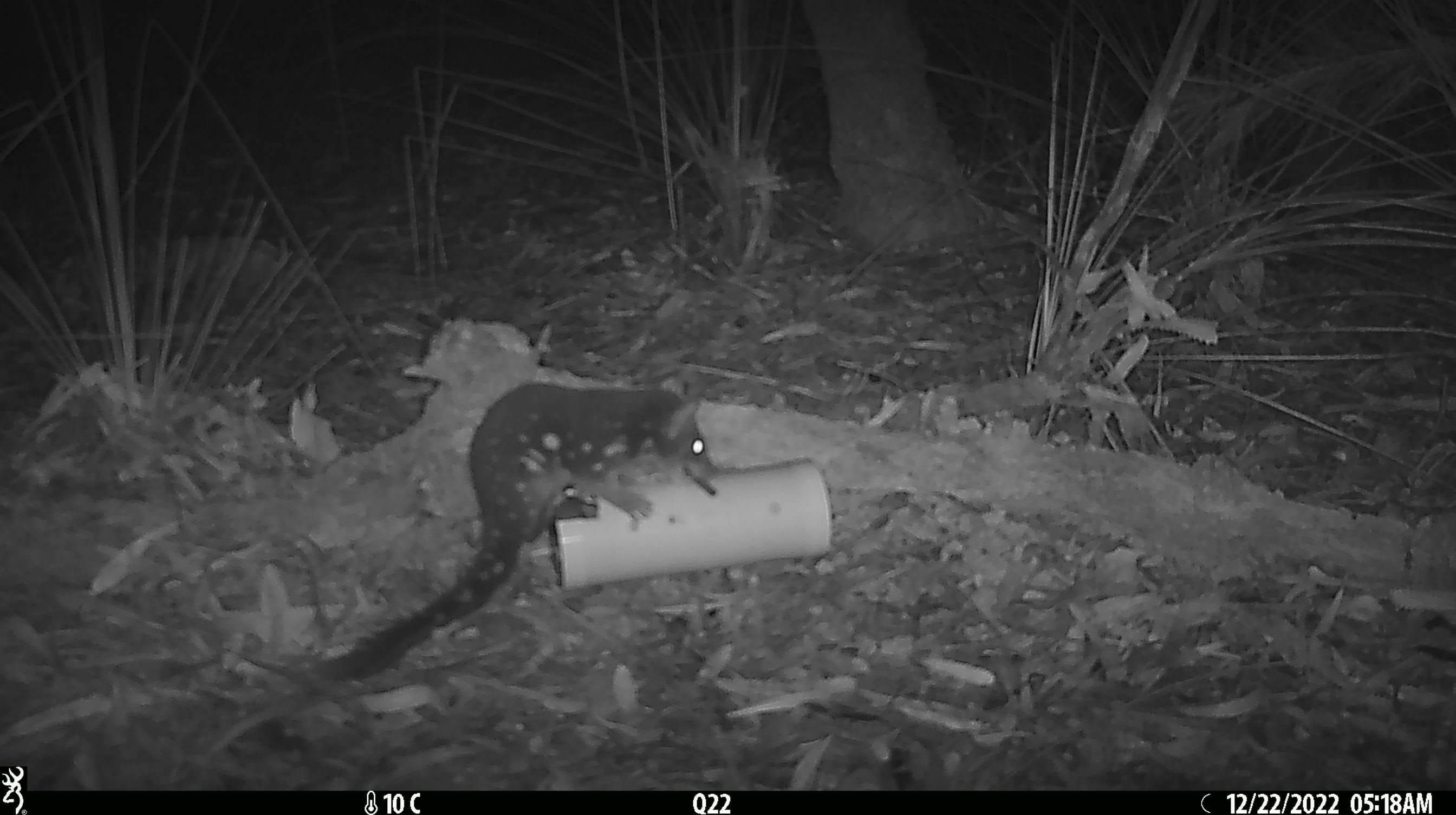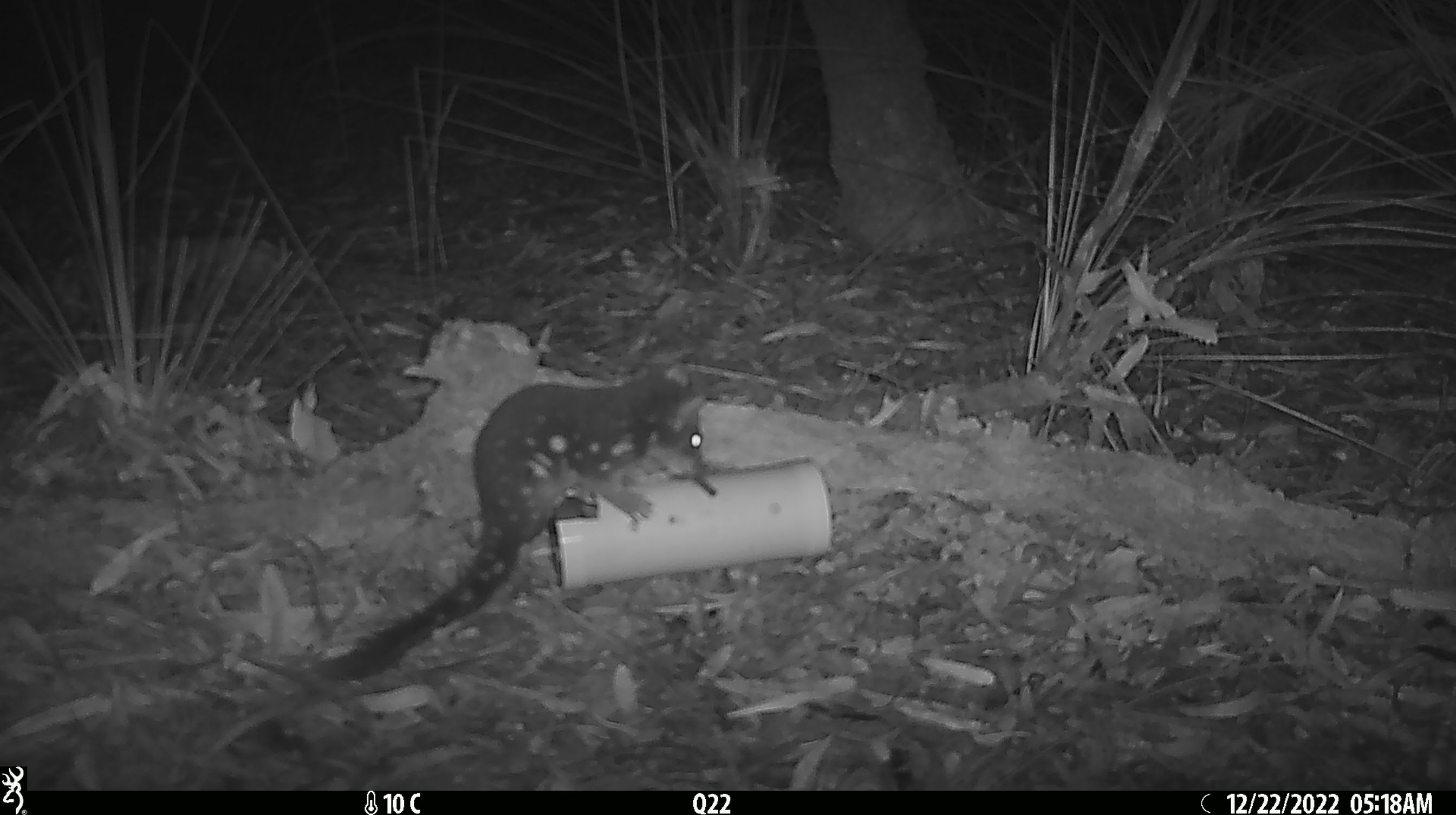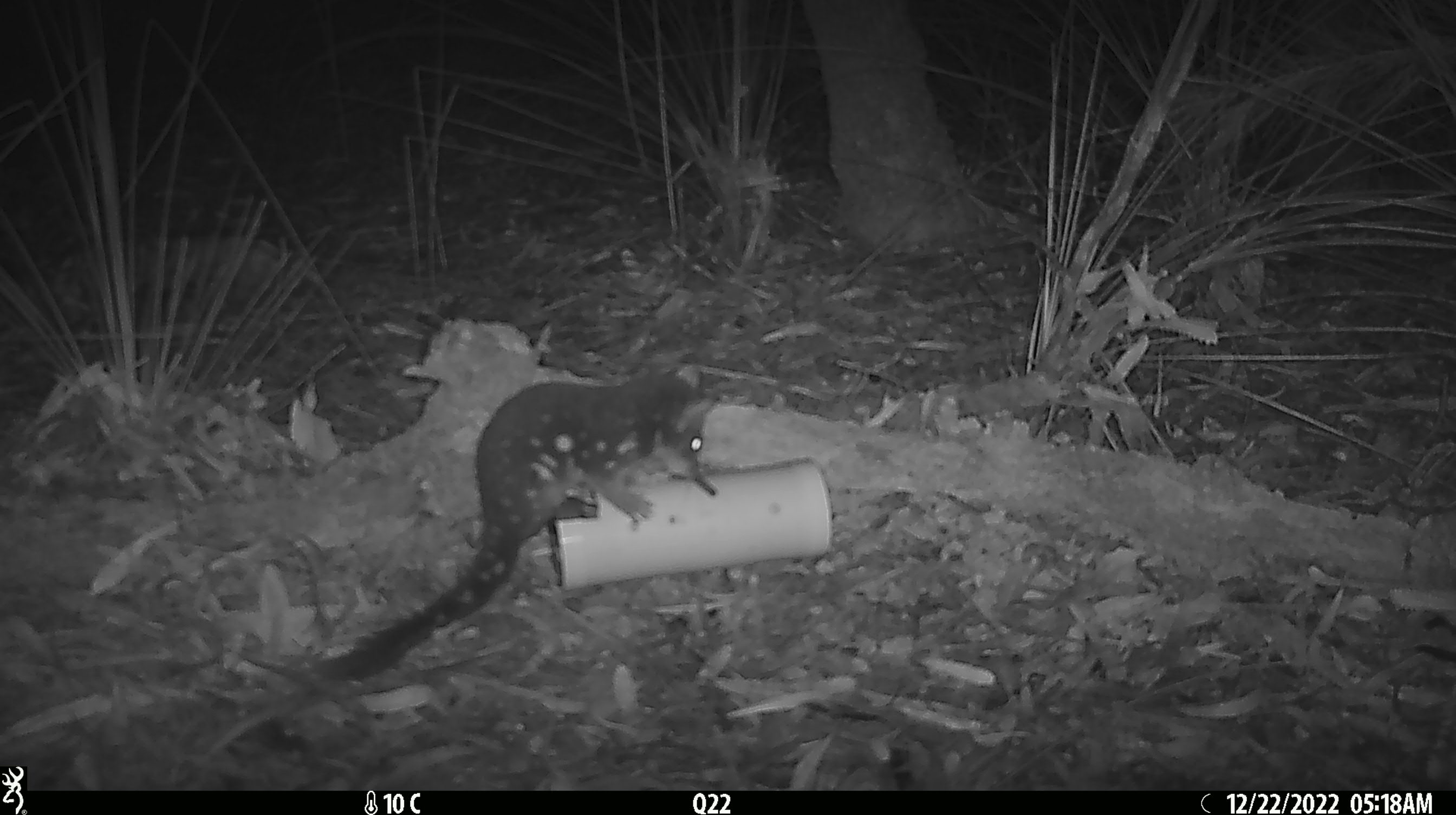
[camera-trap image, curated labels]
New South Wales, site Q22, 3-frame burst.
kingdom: Animalia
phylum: Chordata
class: Mammalia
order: Dasyuromorphia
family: Dasyuridae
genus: Dasyurus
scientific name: Dasyurus maculatus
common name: spotted-tailed quoll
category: quoll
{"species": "quoll (spotted-tailed quoll) (Dasyurus maculatus)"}